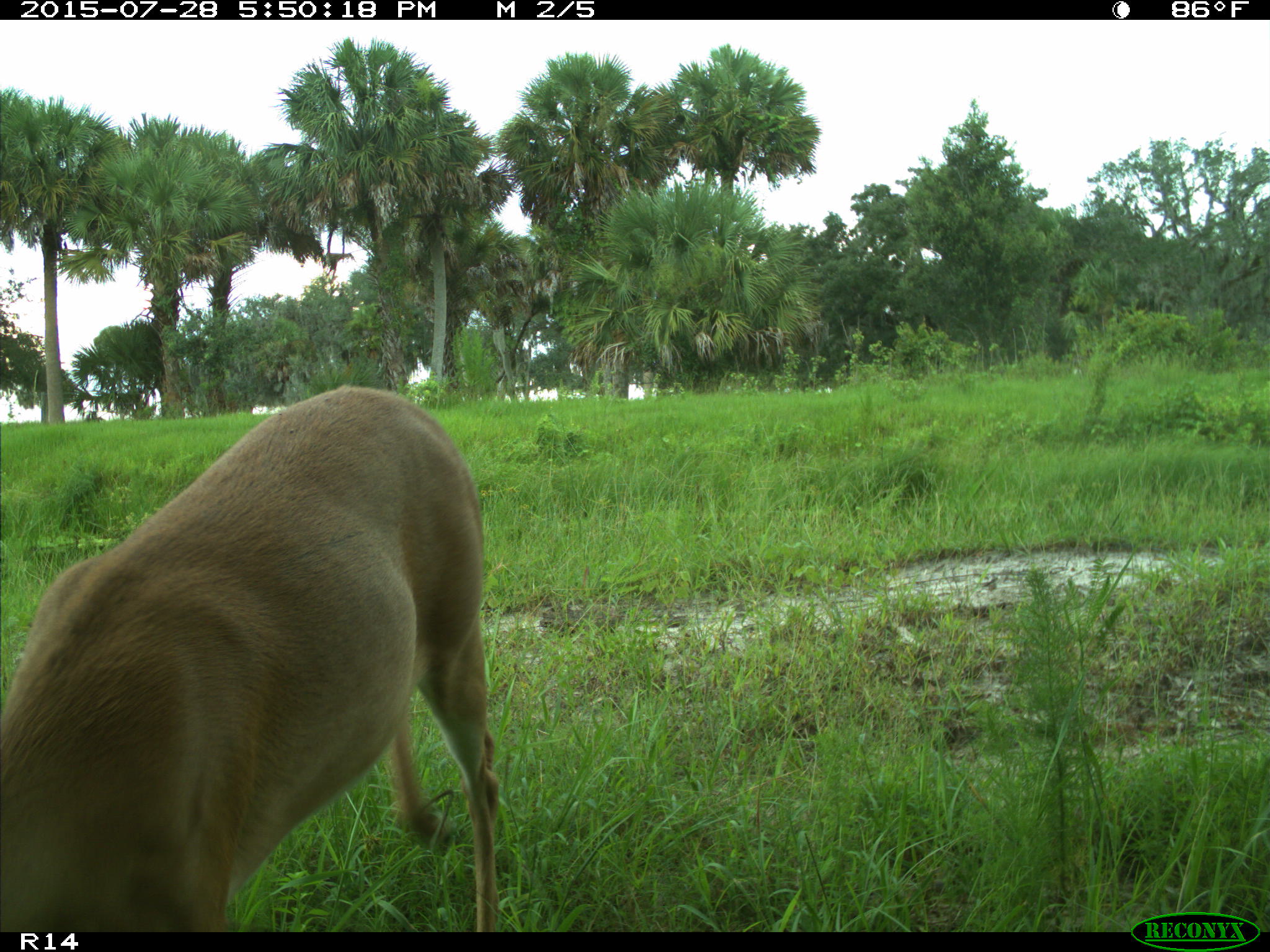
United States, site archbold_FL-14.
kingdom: Animalia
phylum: Chordata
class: Mammalia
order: Artiodactyla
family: Cervidae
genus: Odocoileus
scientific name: Odocoileus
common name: deer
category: unidentified deer